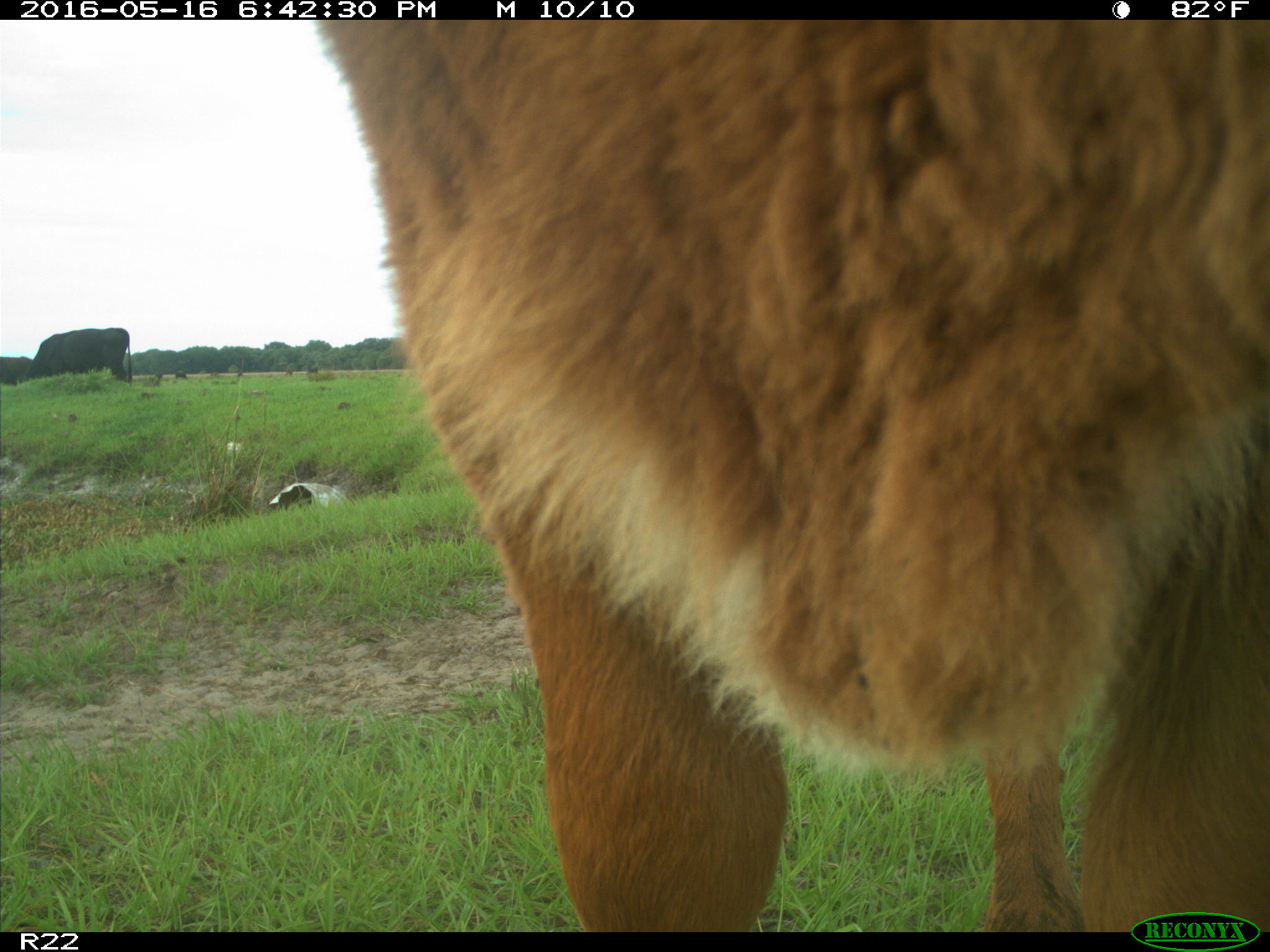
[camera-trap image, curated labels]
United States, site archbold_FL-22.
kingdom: Animalia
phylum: Chordata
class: Mammalia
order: Artiodactyla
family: Bovidae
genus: Bos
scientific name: Bos taurus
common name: domestic cow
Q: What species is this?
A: Bos taurus (domestic cow).